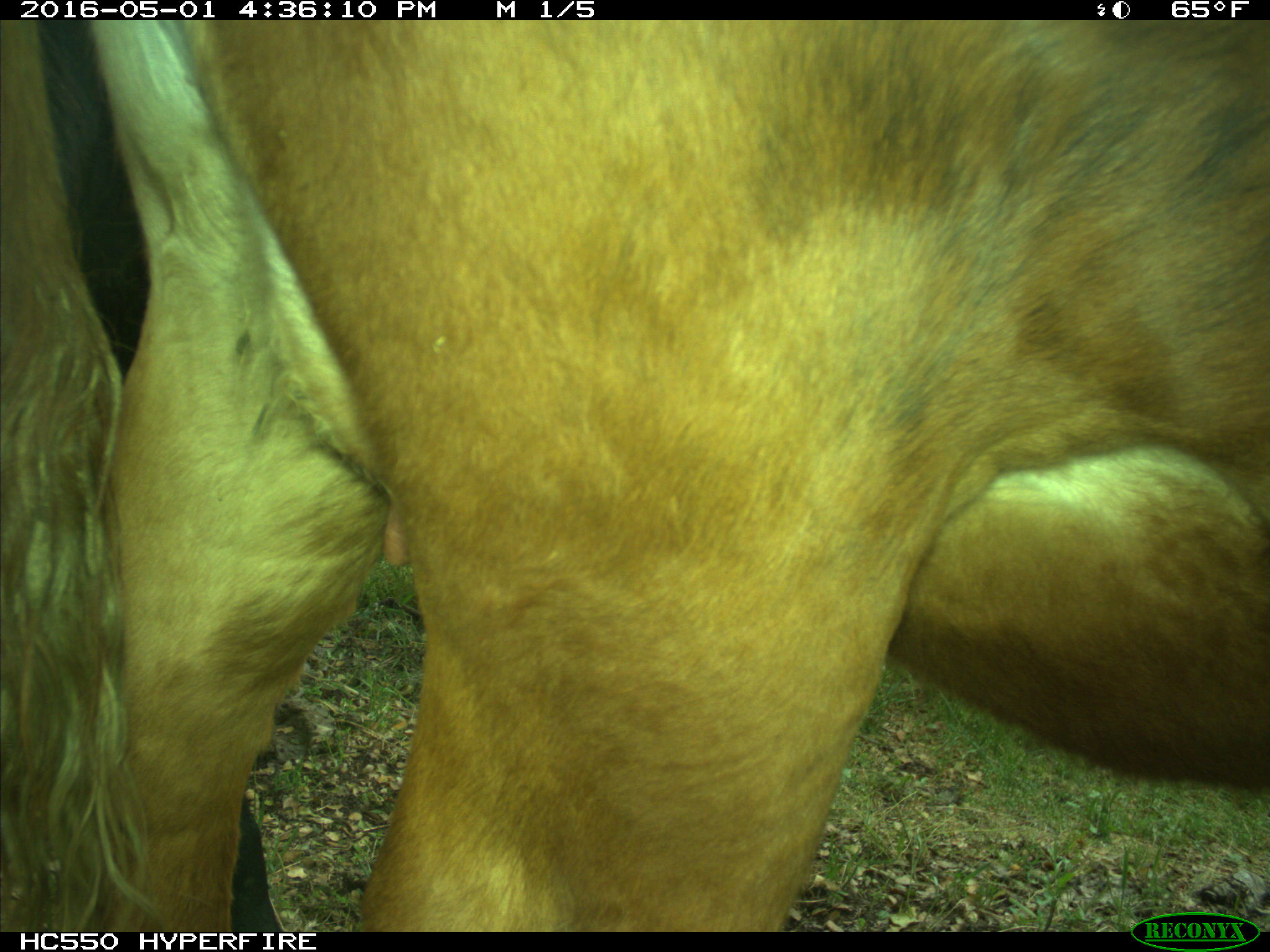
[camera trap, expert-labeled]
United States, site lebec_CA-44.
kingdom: Animalia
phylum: Chordata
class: Mammalia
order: Artiodactyla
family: Bovidae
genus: Bos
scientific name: Bos taurus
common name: domestic cow